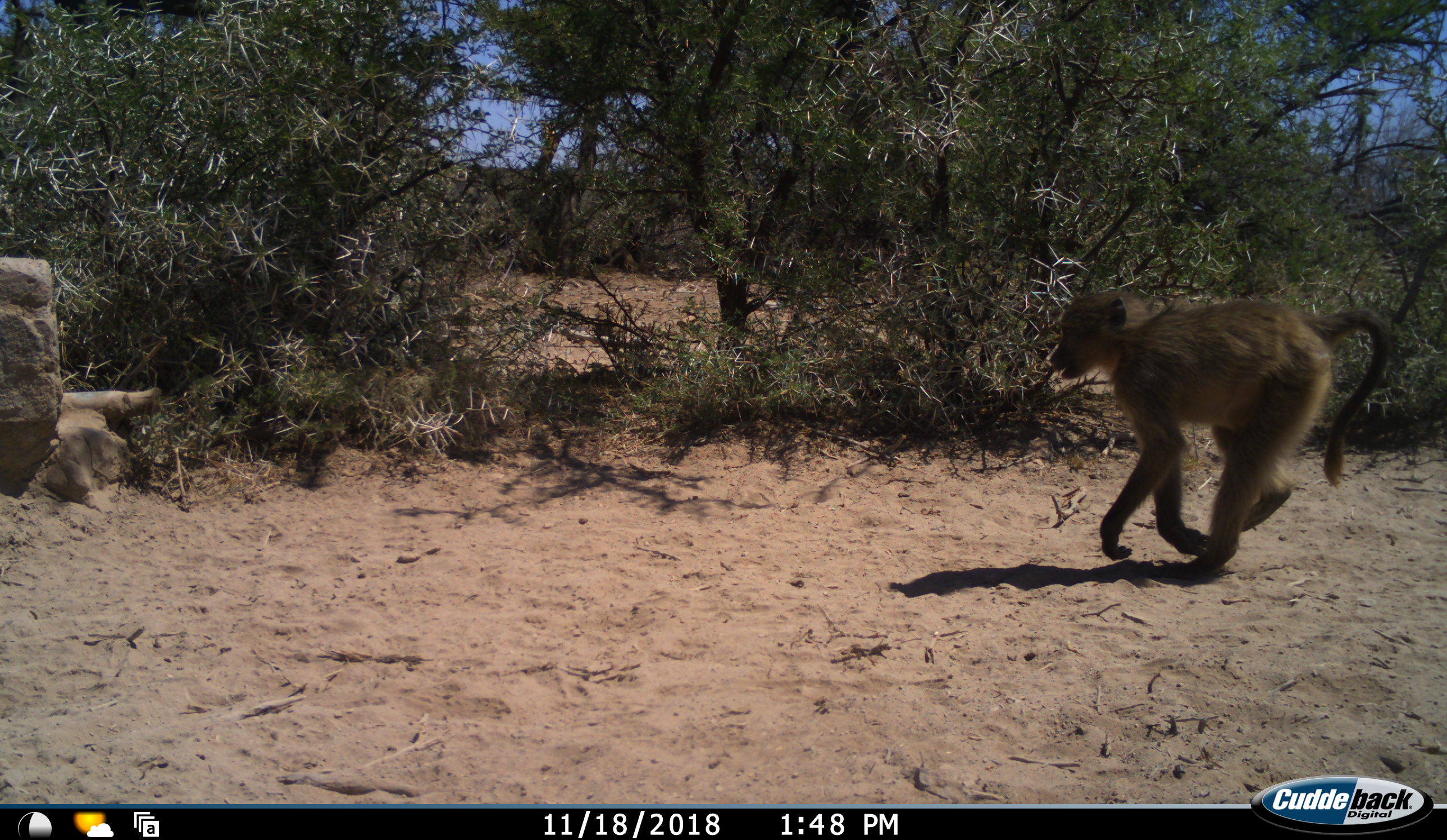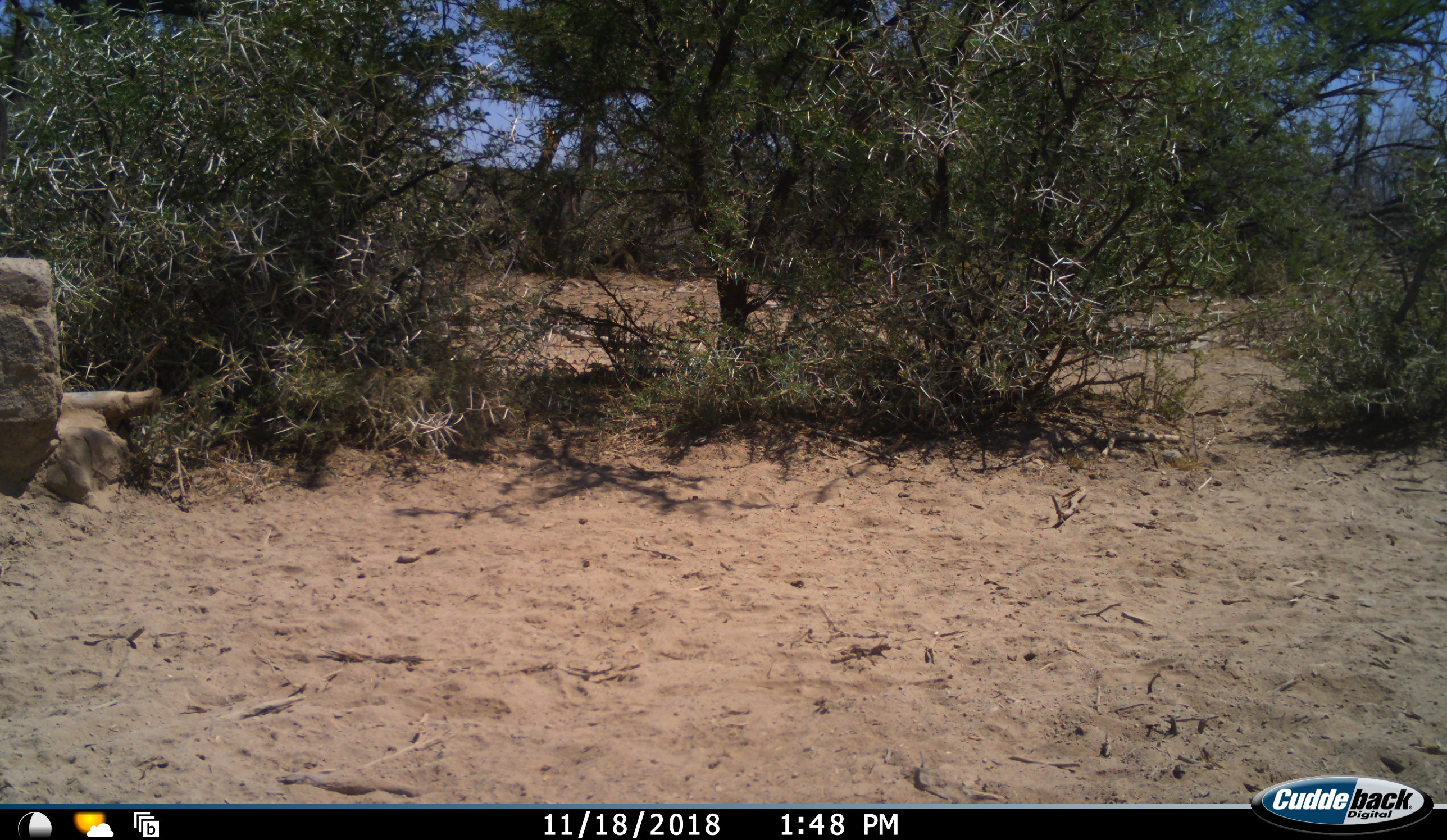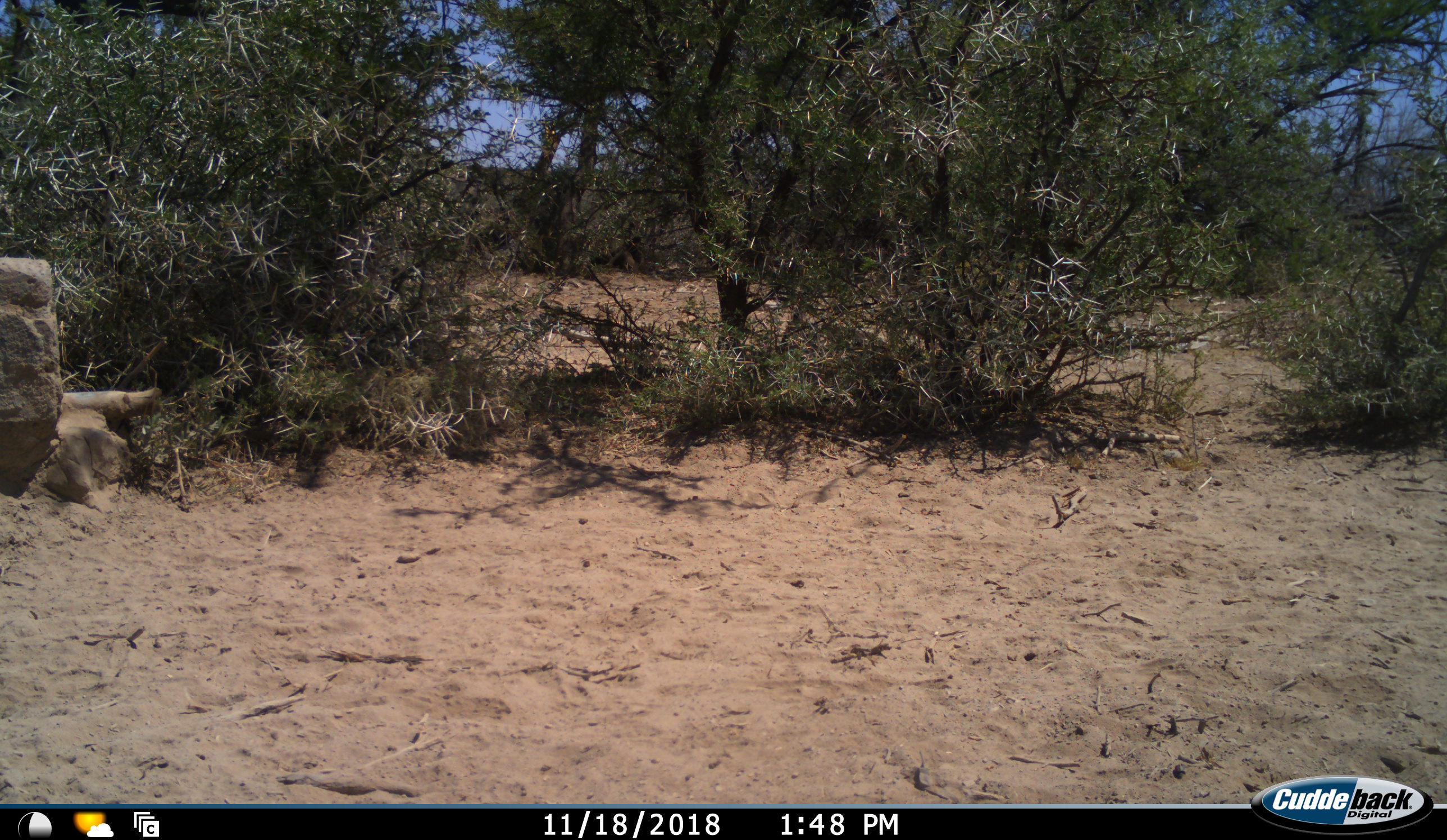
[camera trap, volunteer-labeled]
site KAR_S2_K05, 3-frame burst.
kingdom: Animalia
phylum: Chordata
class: Mammalia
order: Primates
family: Cercopithecidae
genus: Papio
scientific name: Papio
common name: baboon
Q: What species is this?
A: Baboon (Papio).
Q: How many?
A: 1.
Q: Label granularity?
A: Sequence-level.